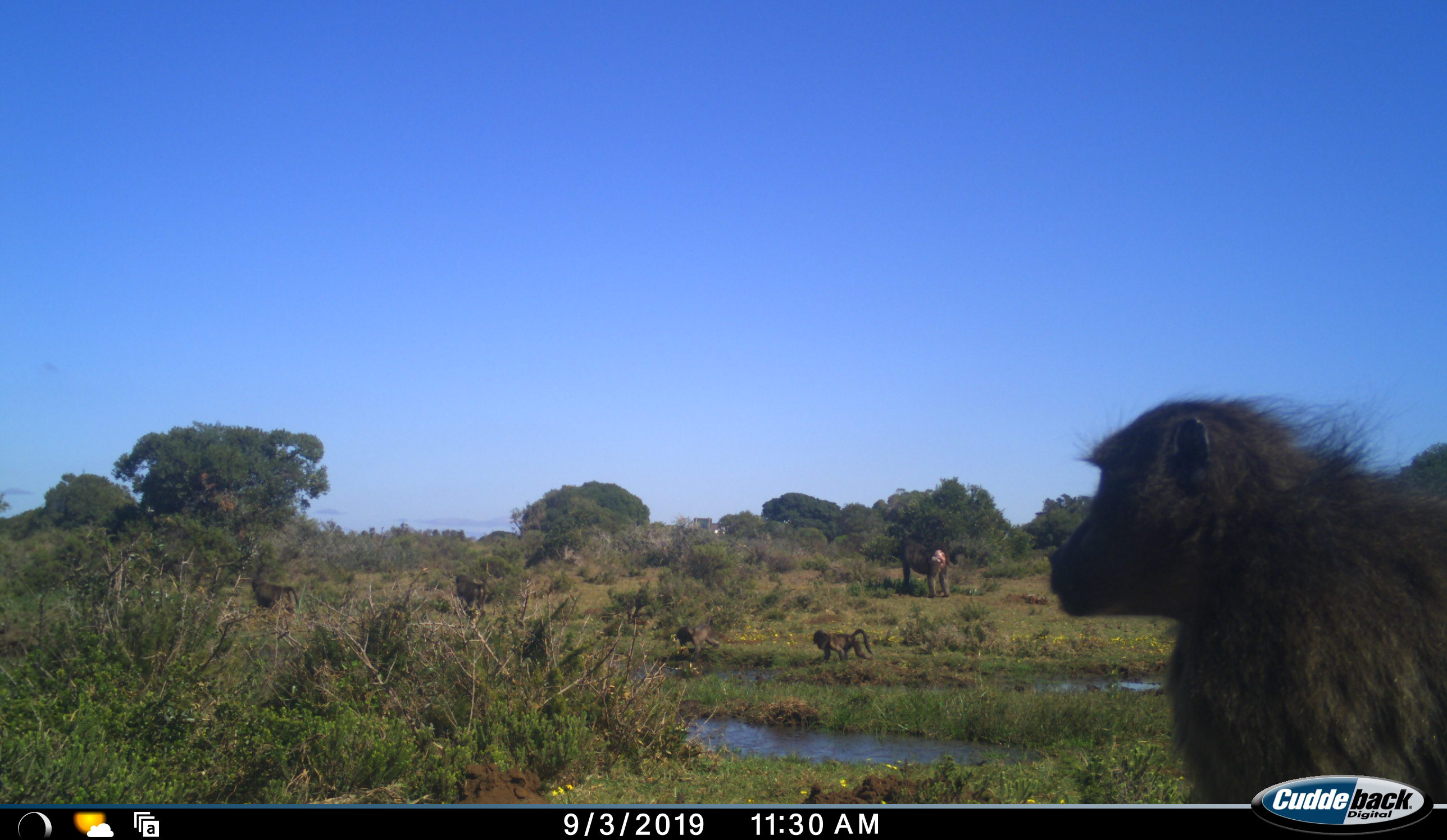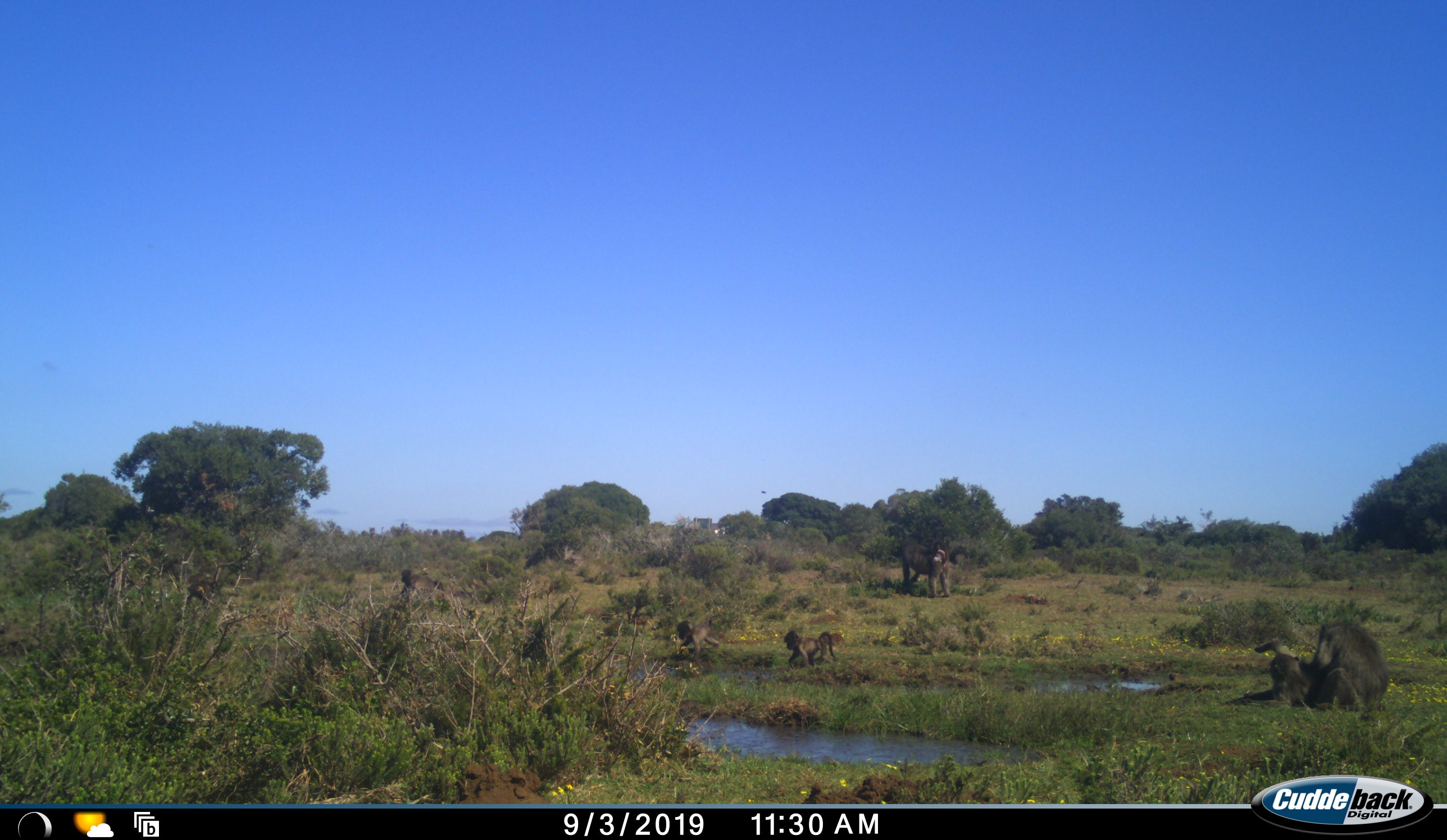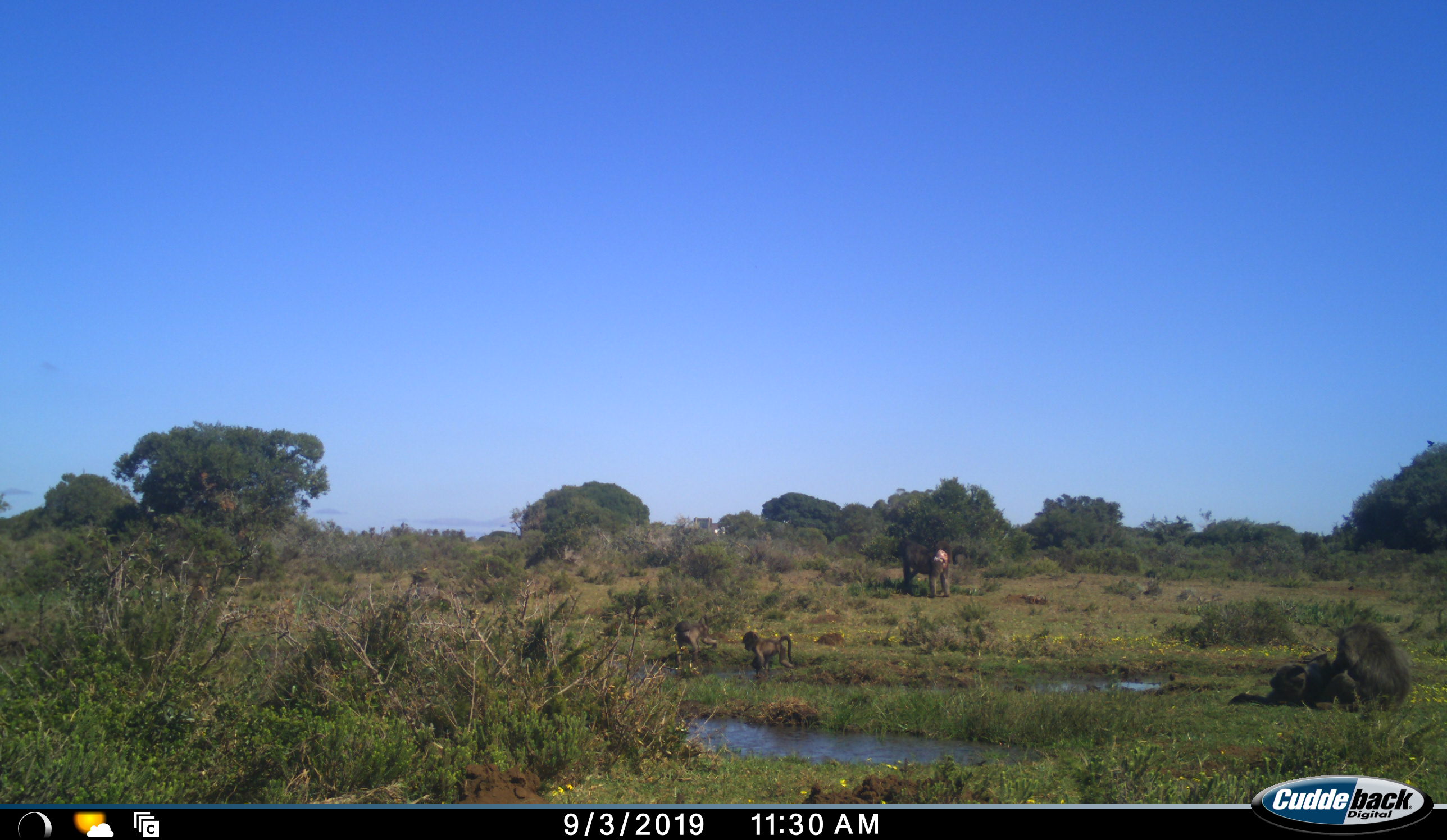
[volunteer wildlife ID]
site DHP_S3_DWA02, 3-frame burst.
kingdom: Animalia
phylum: Chordata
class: Mammalia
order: Primates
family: Cercopithecidae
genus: Papio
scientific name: Papio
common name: baboon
Baboon (Papio), count 9. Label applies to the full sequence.